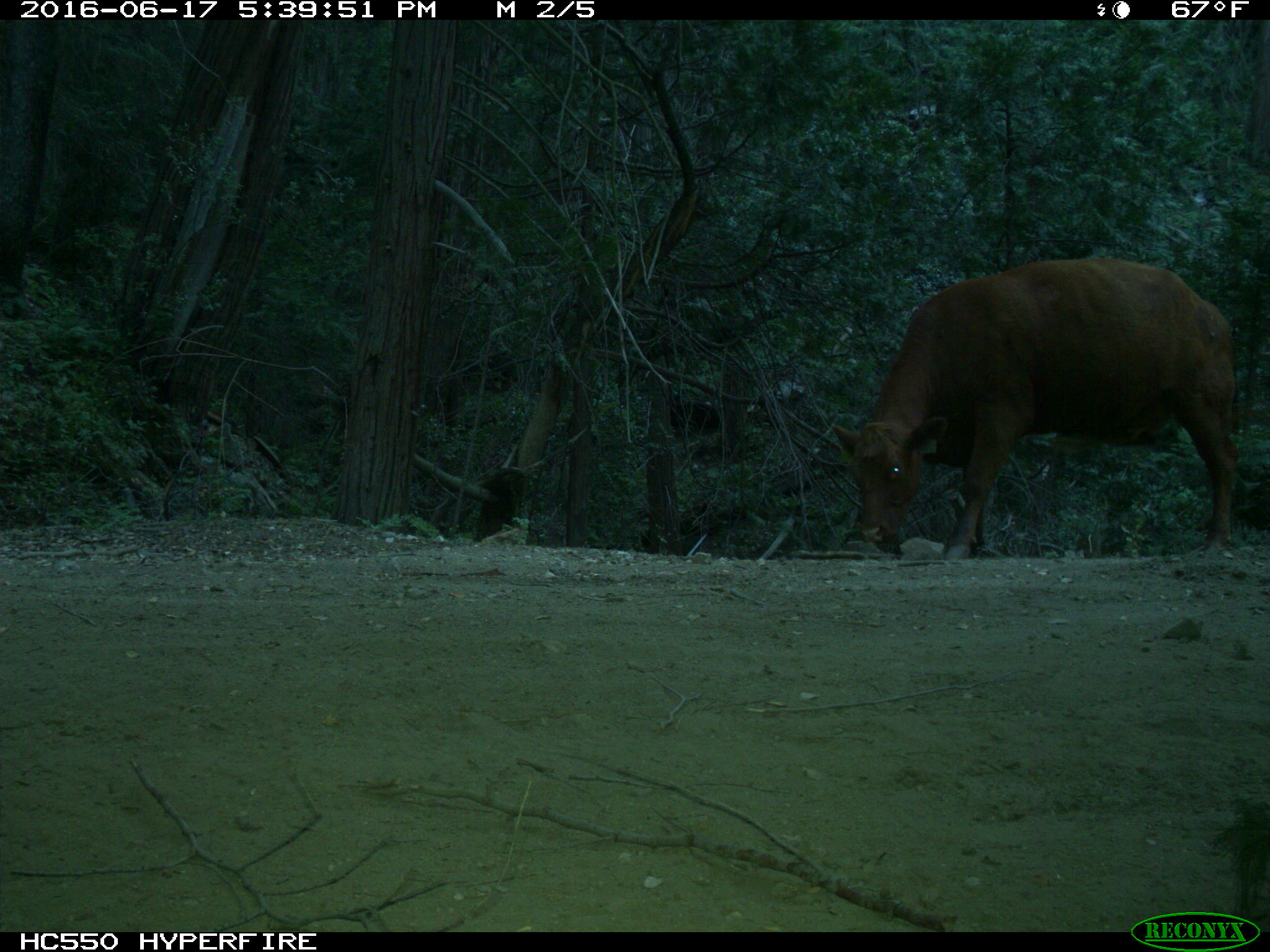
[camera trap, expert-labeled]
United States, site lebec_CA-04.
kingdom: Animalia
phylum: Chordata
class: Mammalia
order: Artiodactyla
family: Bovidae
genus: Bos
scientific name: Bos taurus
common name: domestic cow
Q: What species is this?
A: Bos taurus (domestic cow).